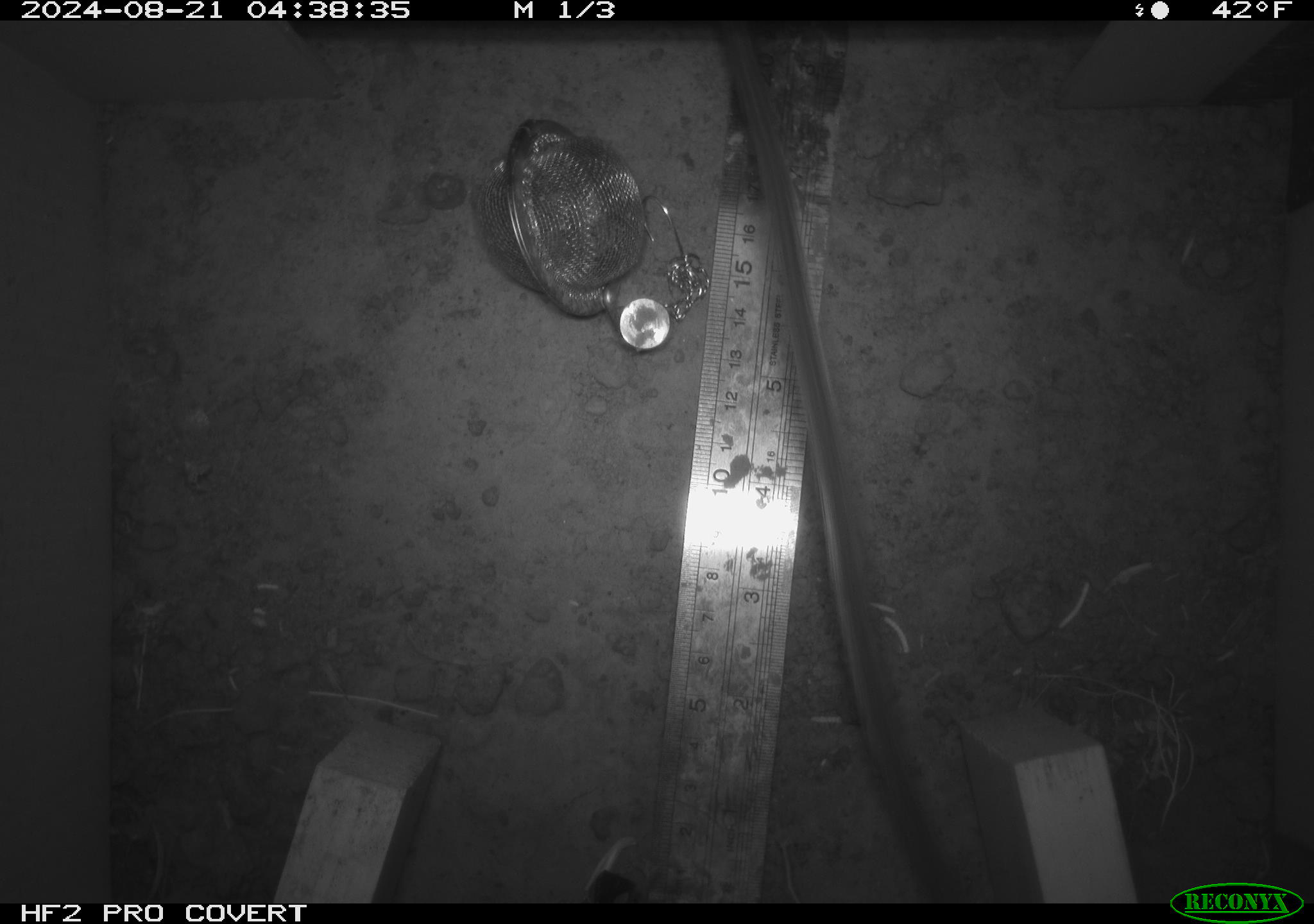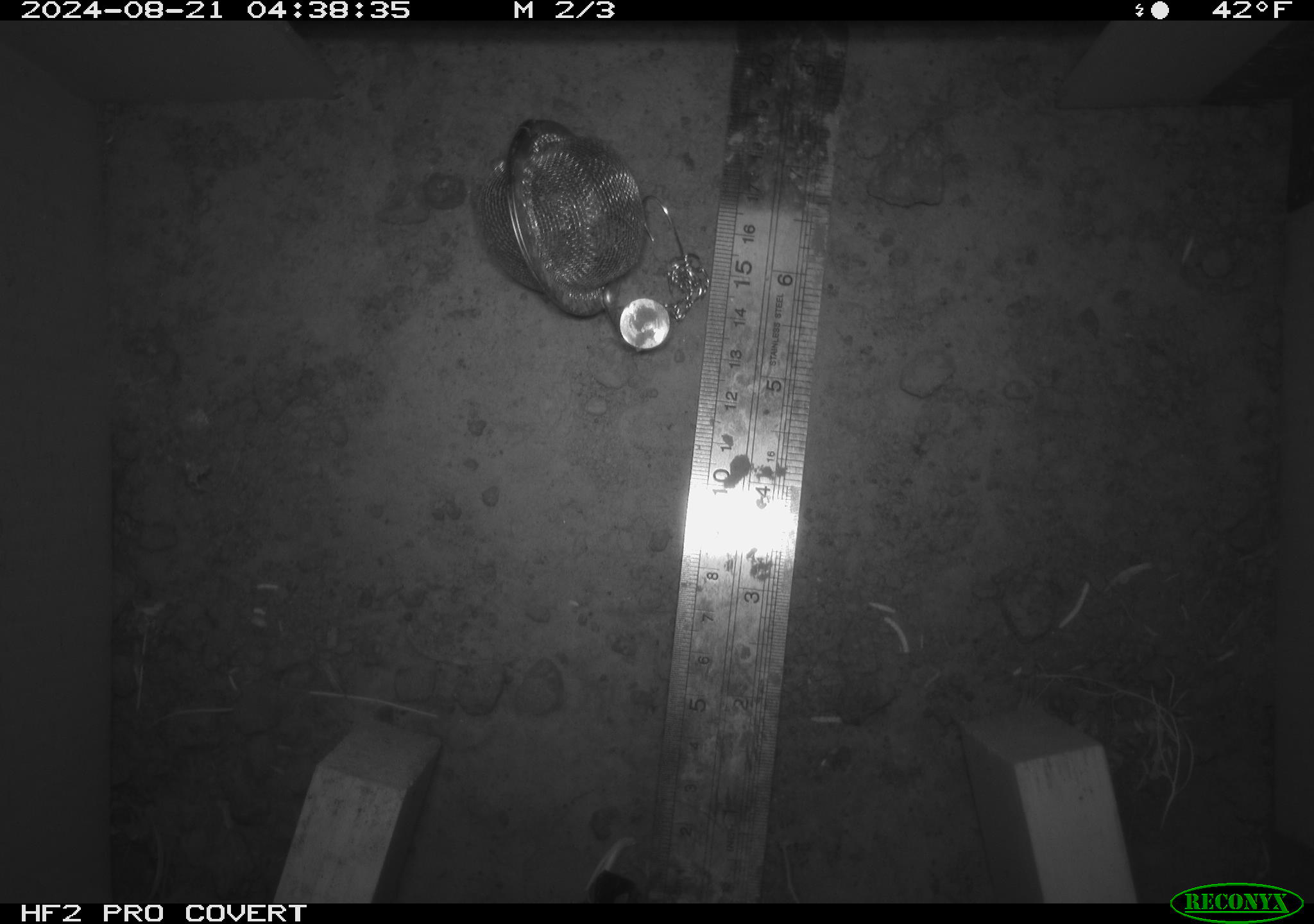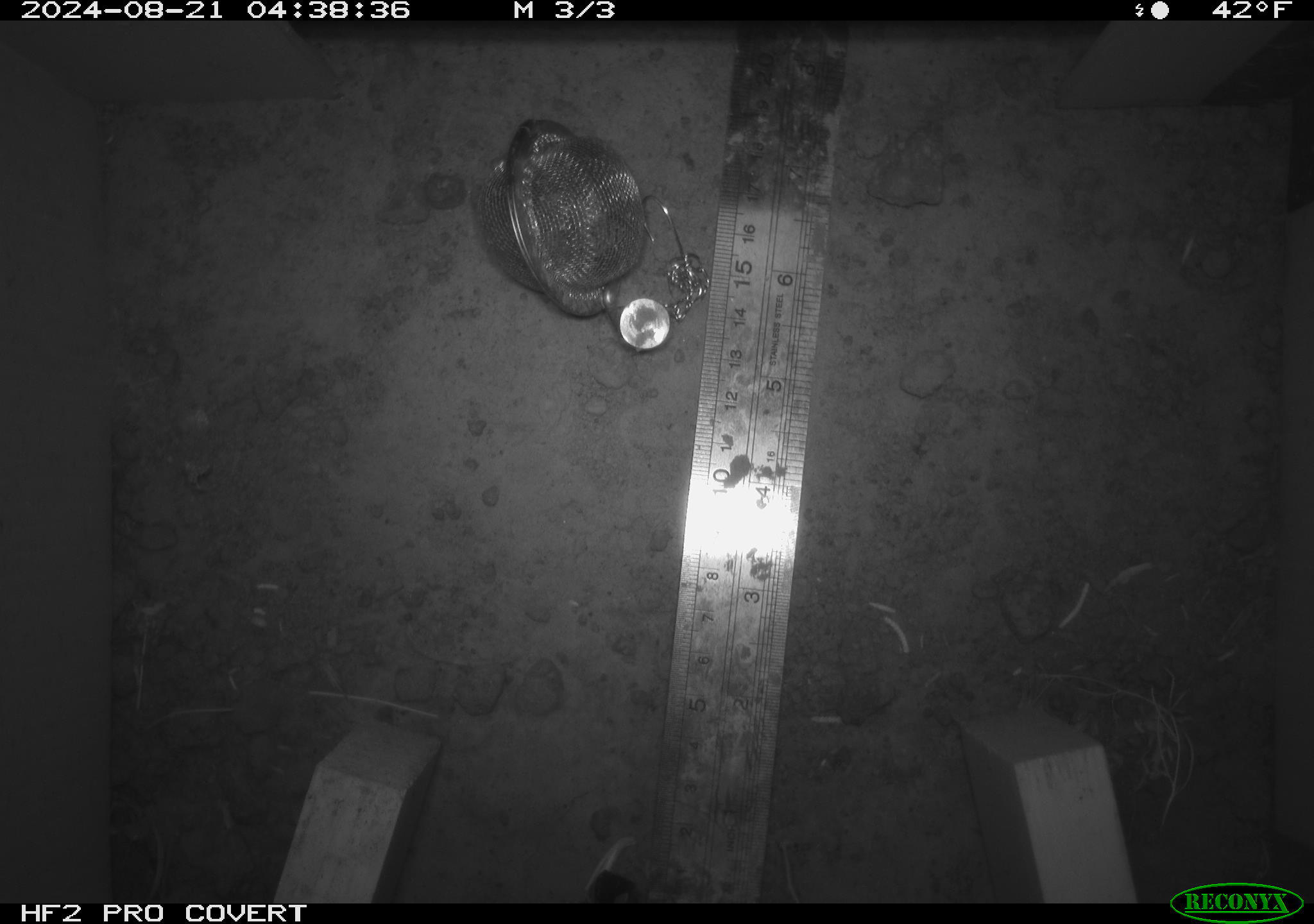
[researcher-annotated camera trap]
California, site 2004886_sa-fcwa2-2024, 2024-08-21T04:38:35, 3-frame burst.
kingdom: Animalia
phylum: Chordata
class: Mammalia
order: Rodentia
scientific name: Rodentia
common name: mouse species